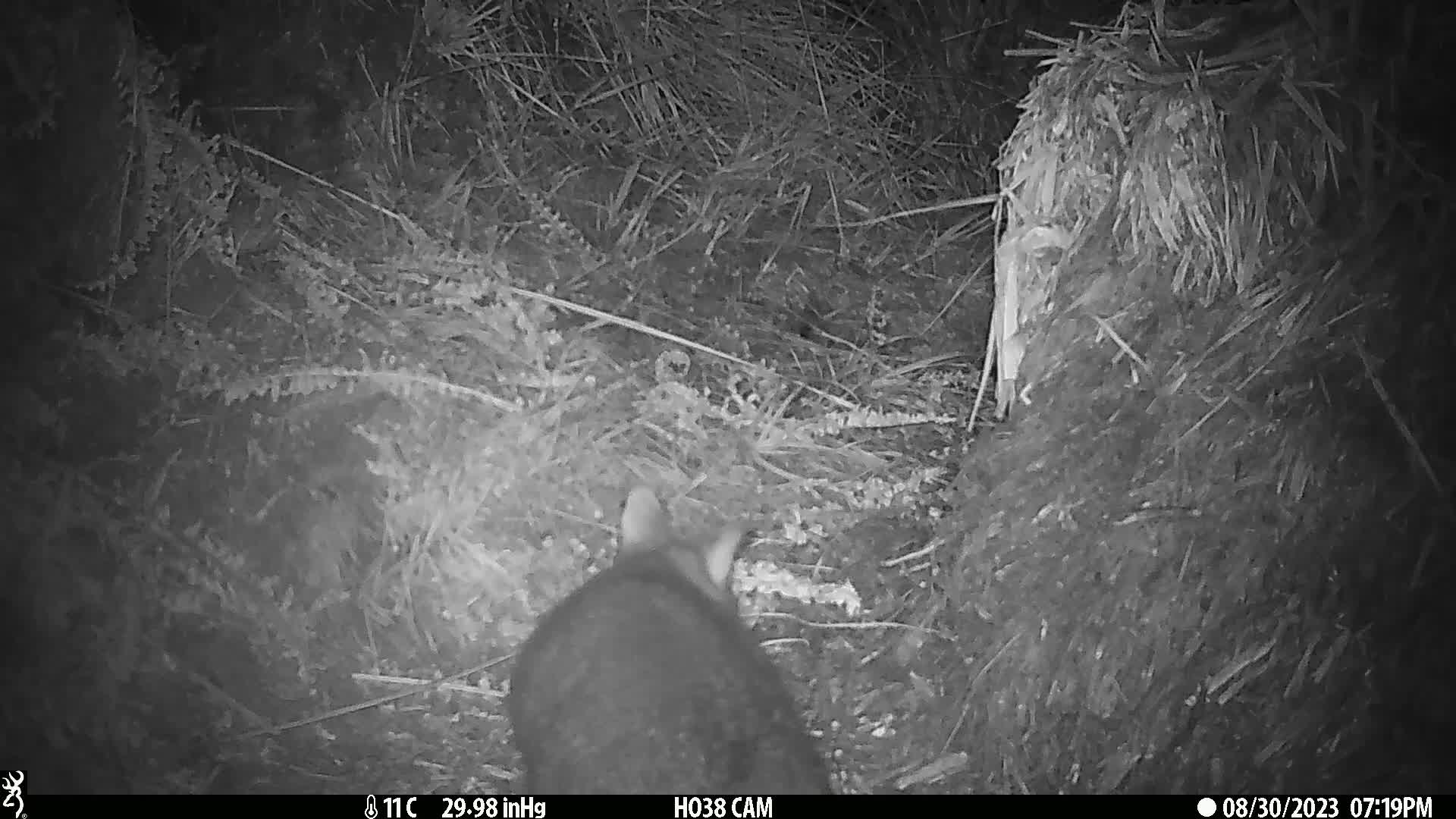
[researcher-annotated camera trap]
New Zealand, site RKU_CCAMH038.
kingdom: Animalia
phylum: Chordata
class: Mammalia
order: Diprotodontia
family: Phalangeridae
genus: Trichosurus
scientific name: Trichosurus vulpecula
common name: common brushtail possum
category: possum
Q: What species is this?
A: Possum (common brushtail possum) (Trichosurus vulpecula).